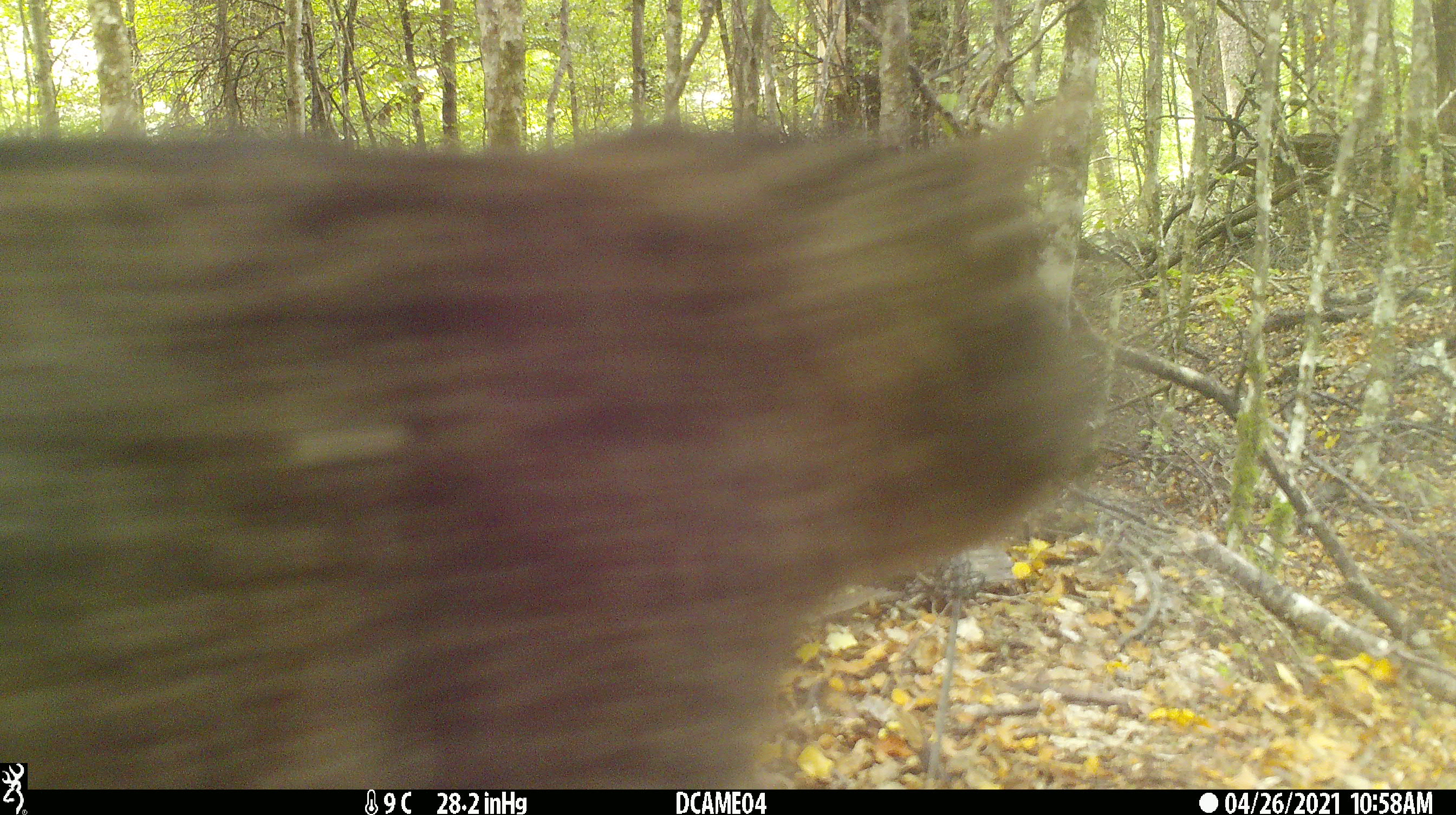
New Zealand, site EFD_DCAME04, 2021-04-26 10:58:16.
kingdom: Animalia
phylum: Chordata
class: Mammalia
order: Carnivora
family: Felidae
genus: Felis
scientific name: Felis catus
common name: domestic cat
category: cat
Cat (domestic cat) (Felis catus).